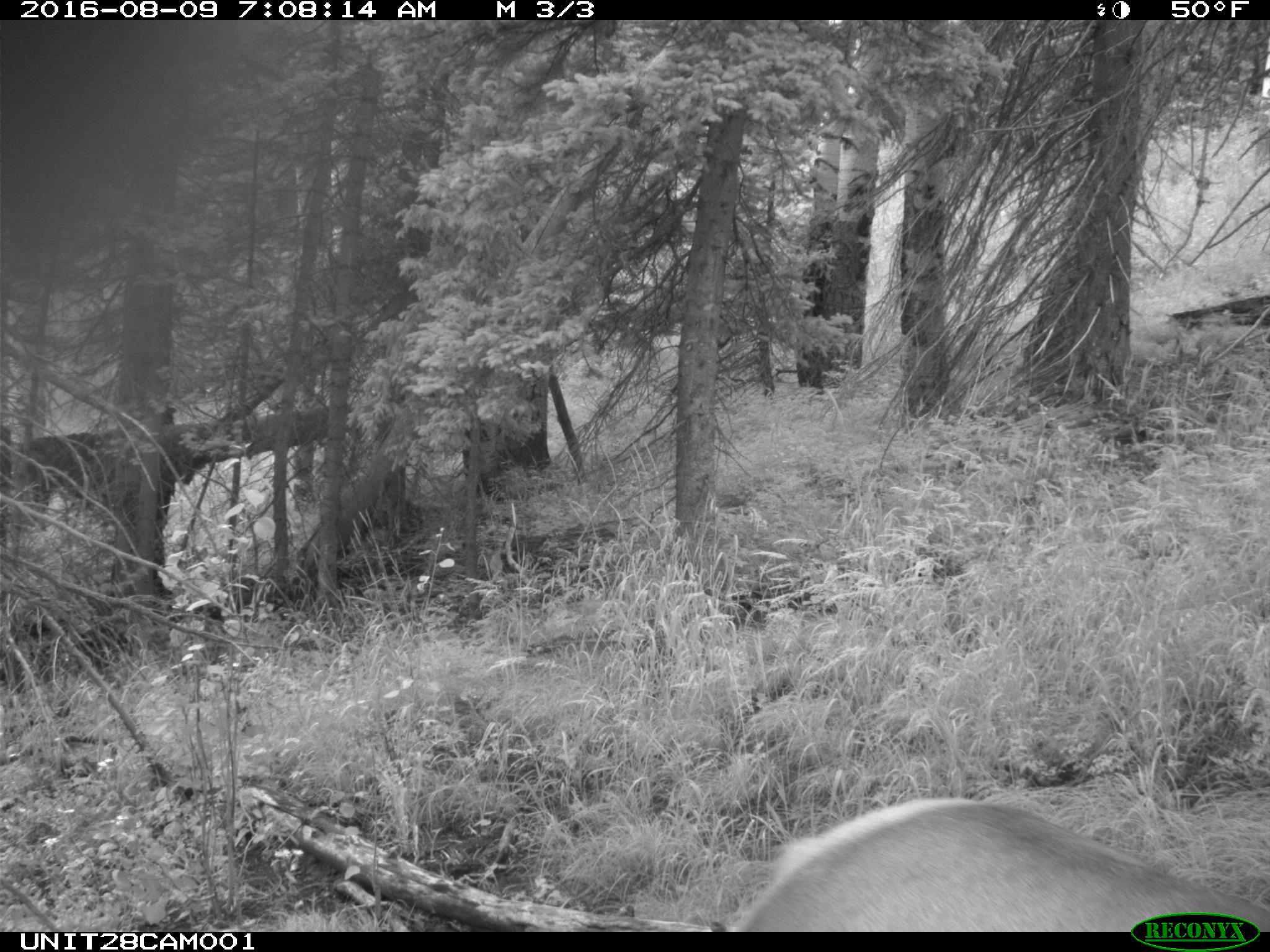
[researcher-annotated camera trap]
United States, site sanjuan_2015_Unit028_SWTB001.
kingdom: Animalia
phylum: Chordata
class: Mammalia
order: Artiodactyla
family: Cervidae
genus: Cervus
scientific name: Cervus elaphus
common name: red deer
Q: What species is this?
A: Cervus elaphus (red deer).